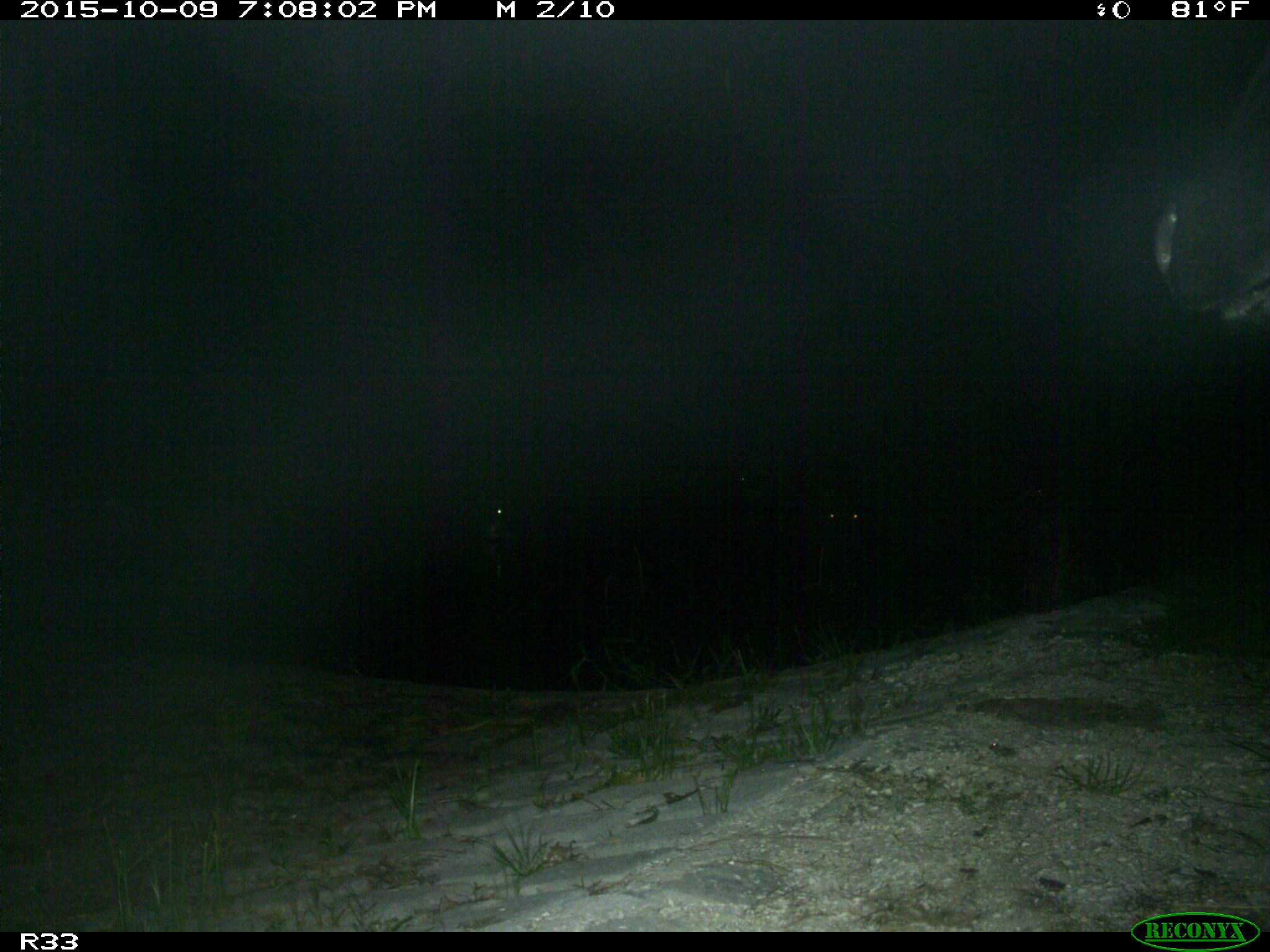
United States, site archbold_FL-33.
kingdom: Animalia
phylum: Chordata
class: Mammalia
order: Artiodactyla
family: Bovidae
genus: Bos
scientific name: Bos taurus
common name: domestic cow